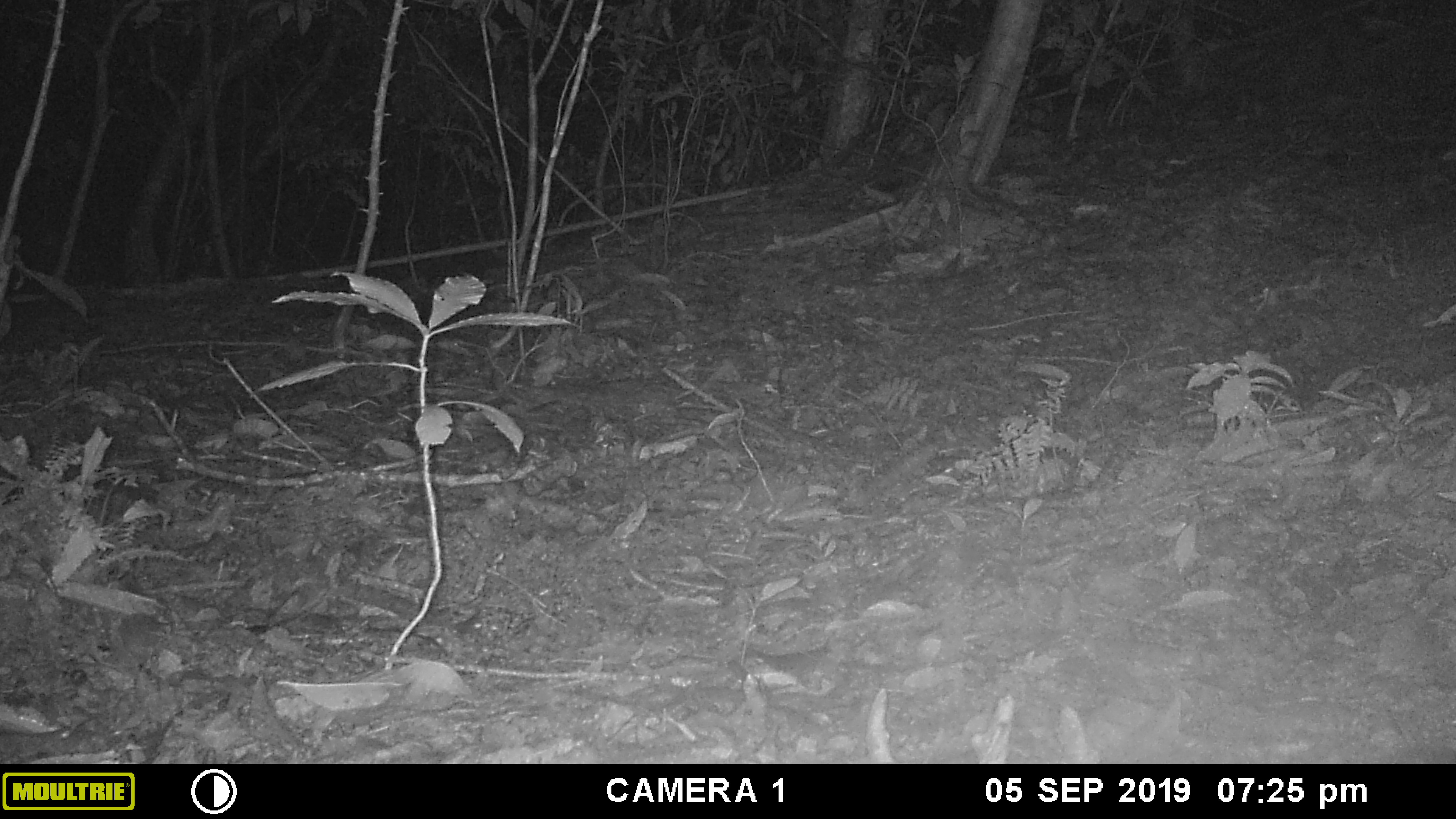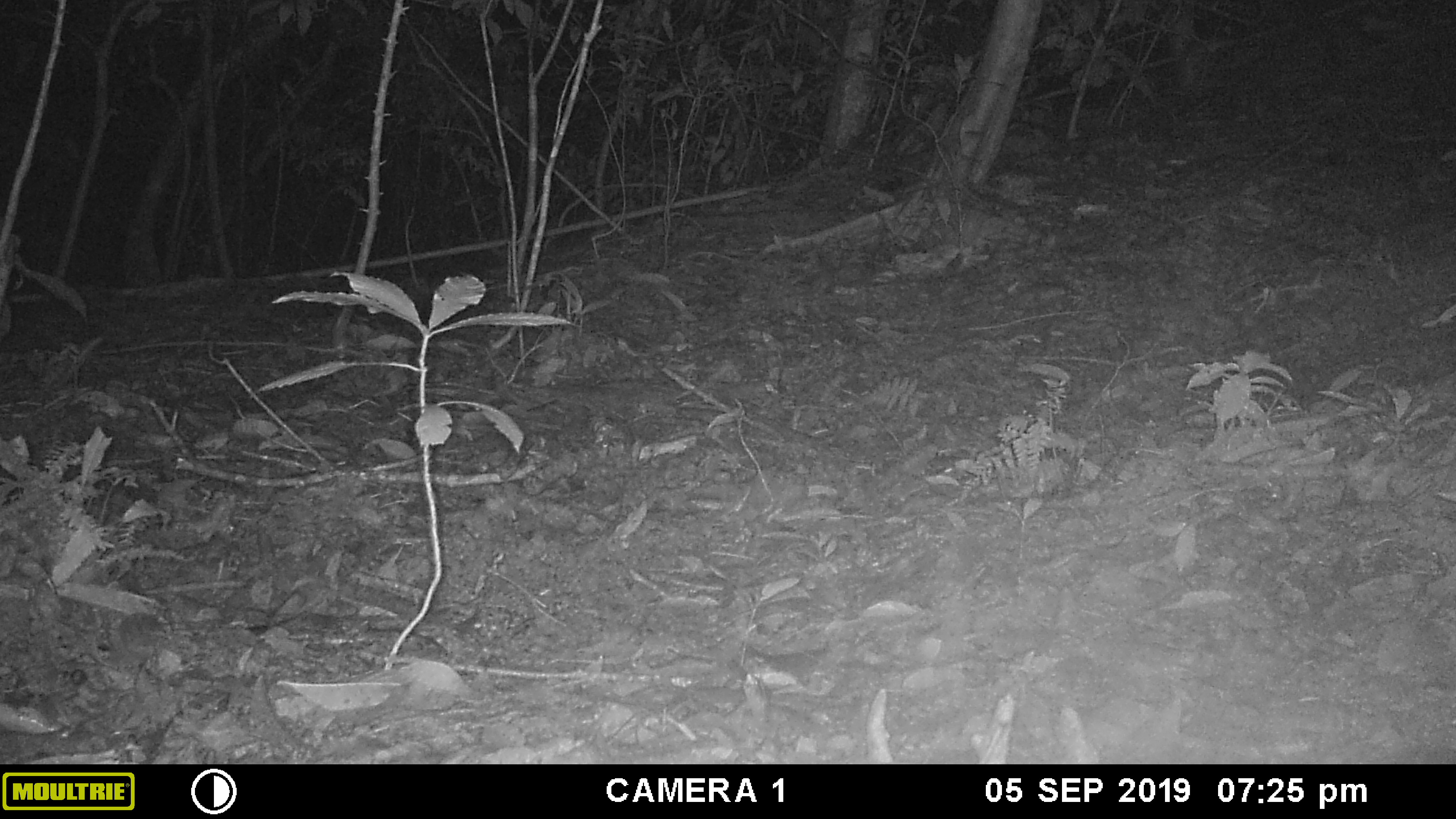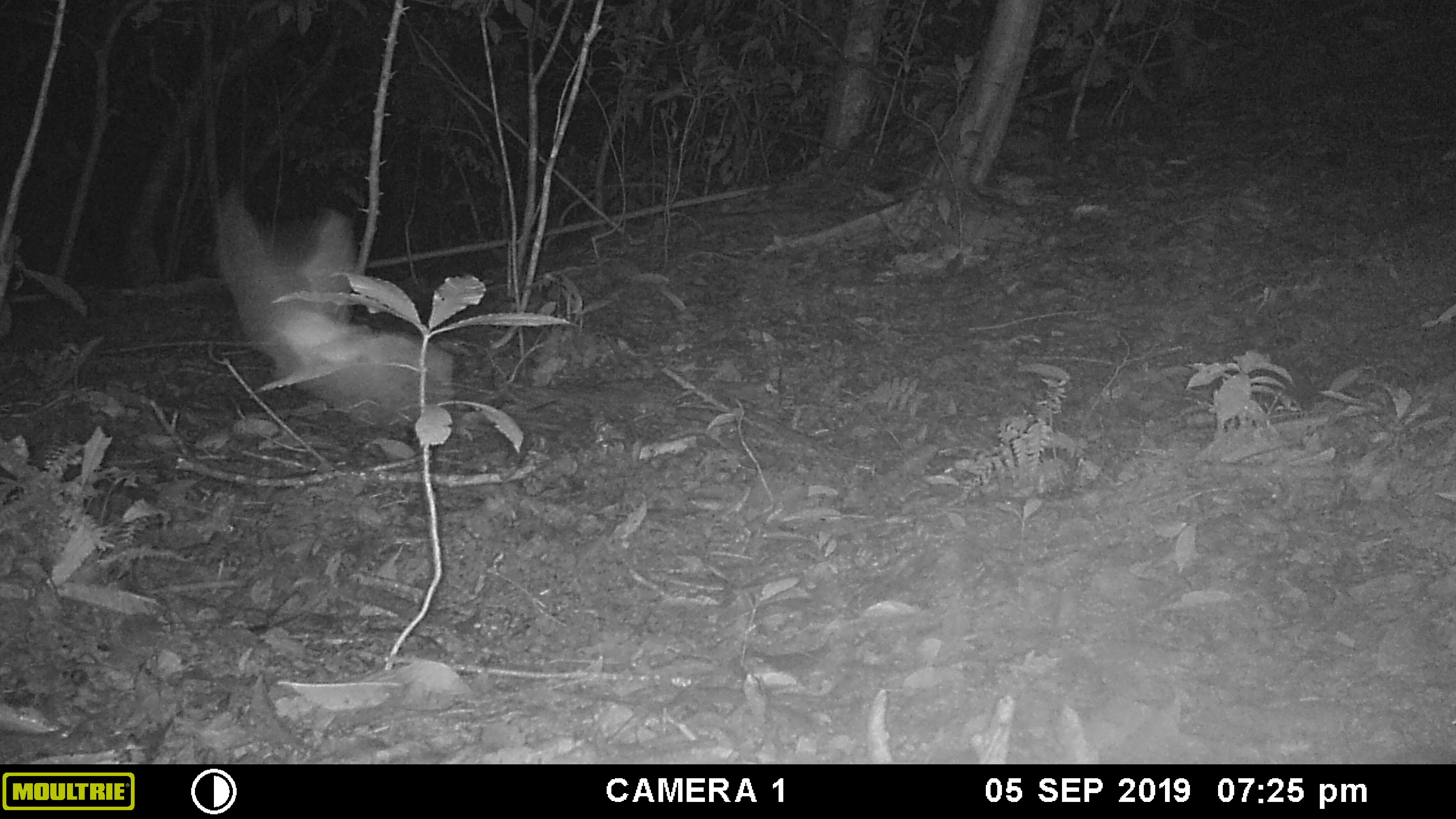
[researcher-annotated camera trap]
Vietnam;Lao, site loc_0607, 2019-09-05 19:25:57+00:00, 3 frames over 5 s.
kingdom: Animalia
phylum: Arthropoda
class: Insecta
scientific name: Insecta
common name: insect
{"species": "insect (Insecta)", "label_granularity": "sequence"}